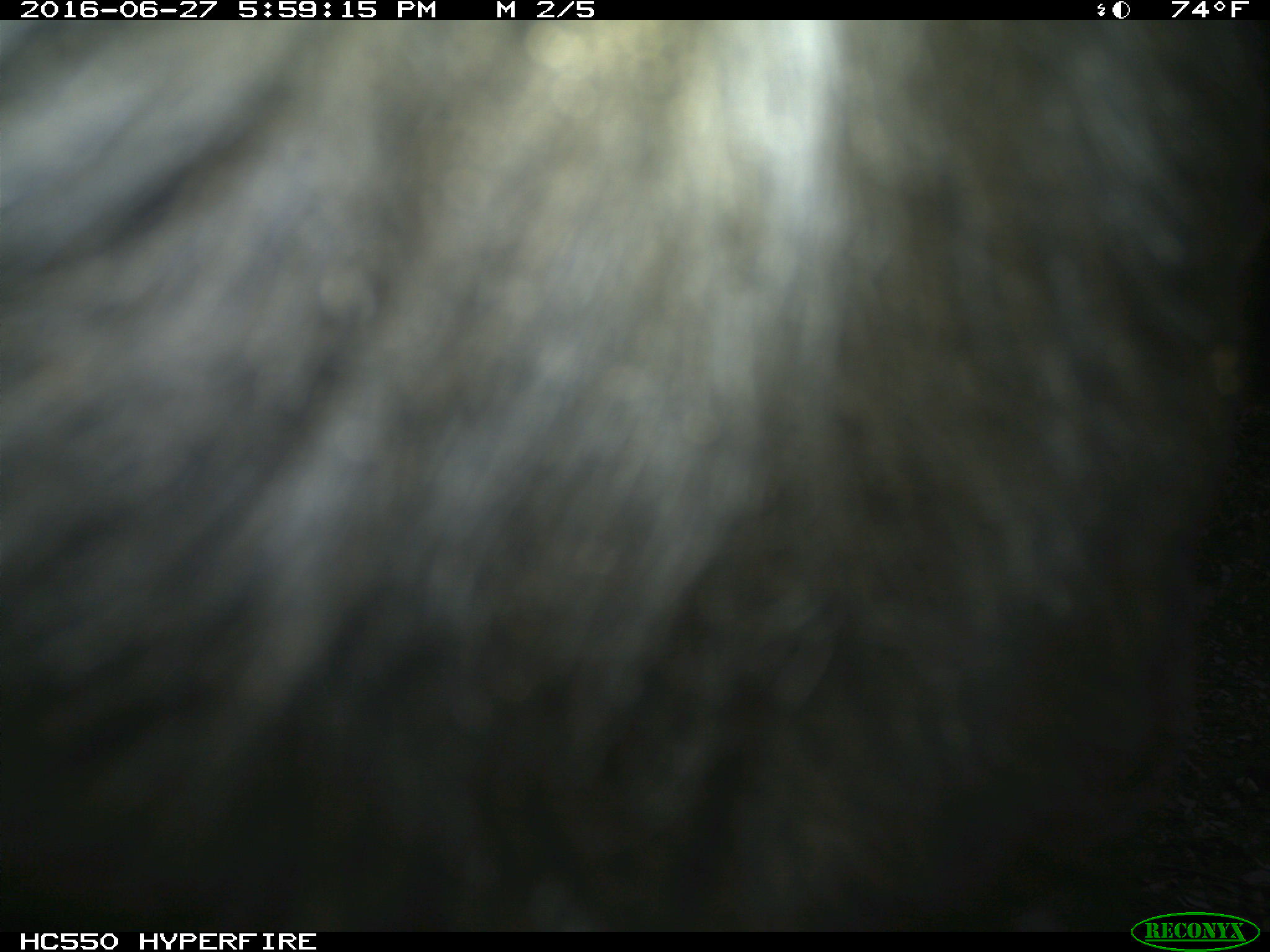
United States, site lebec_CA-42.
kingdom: Animalia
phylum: Chordata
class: Mammalia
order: Artiodactyla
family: Bovidae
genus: Bos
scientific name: Bos taurus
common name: domestic cow